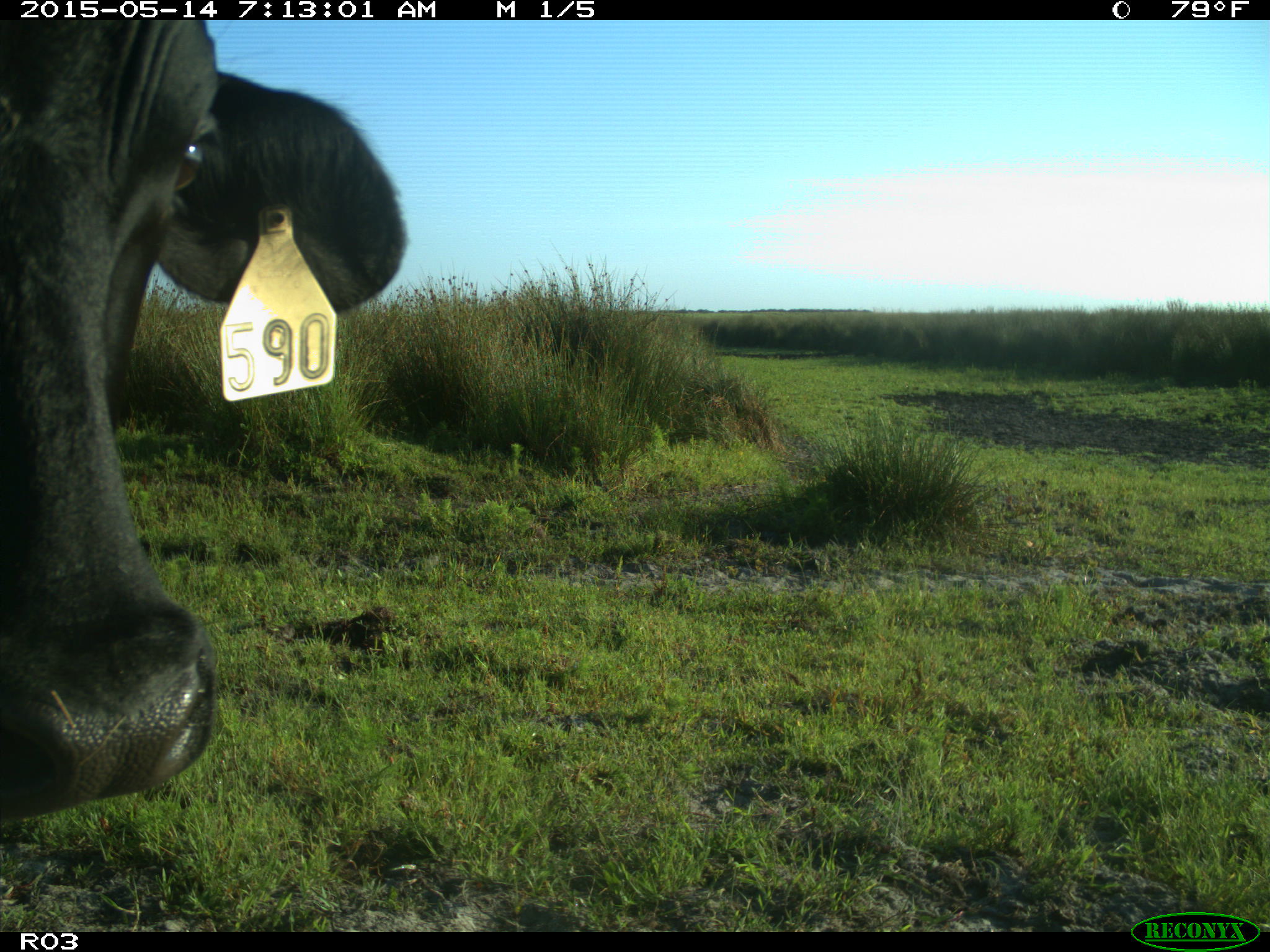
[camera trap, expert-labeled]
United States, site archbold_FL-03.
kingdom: Animalia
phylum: Chordata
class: Mammalia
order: Artiodactyla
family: Bovidae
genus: Bos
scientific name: Bos taurus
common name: domestic cow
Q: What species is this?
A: Bos taurus (domestic cow).